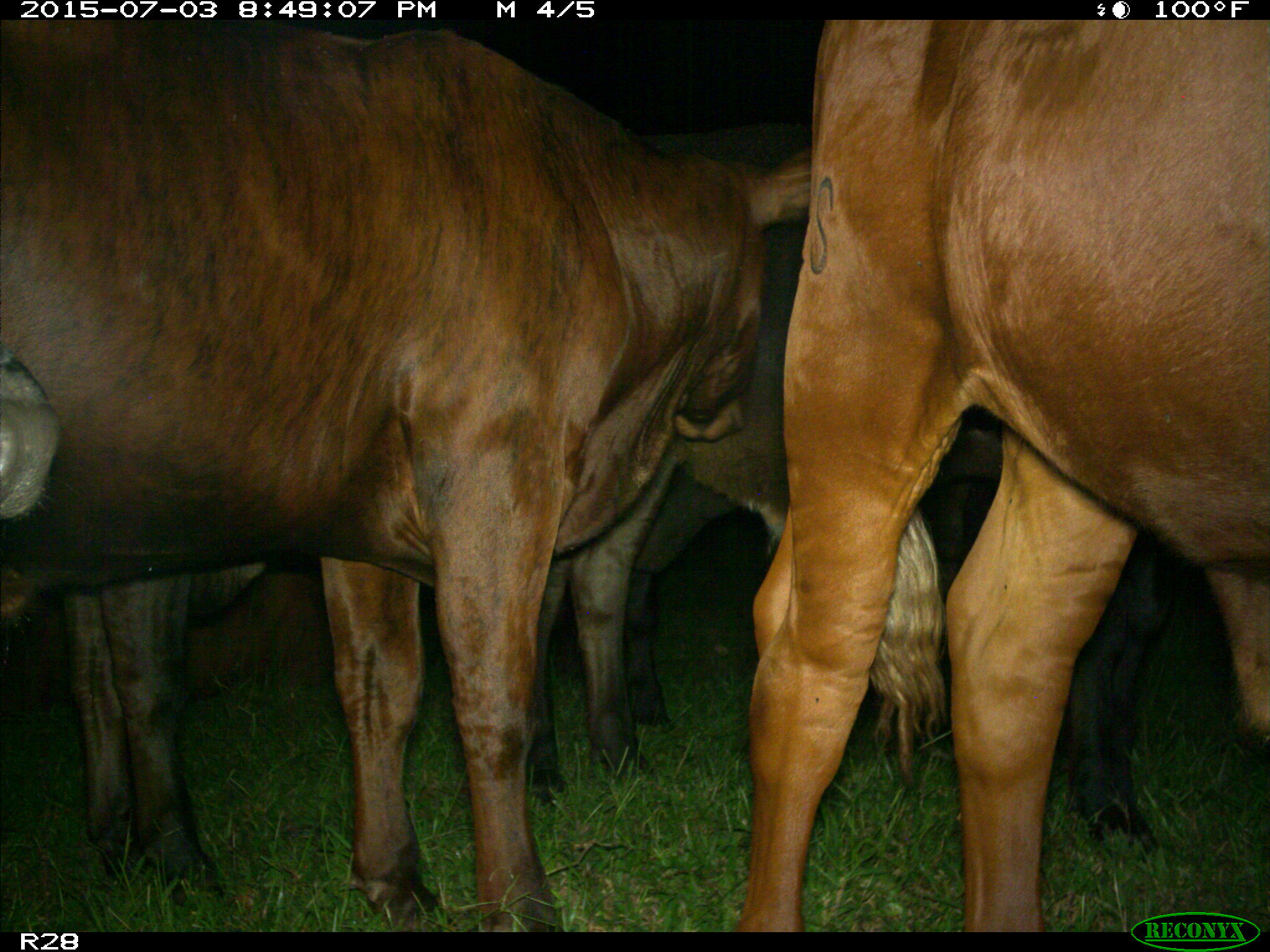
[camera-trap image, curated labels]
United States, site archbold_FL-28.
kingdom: Animalia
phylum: Chordata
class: Mammalia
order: Artiodactyla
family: Bovidae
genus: Bos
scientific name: Bos taurus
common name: domestic cow